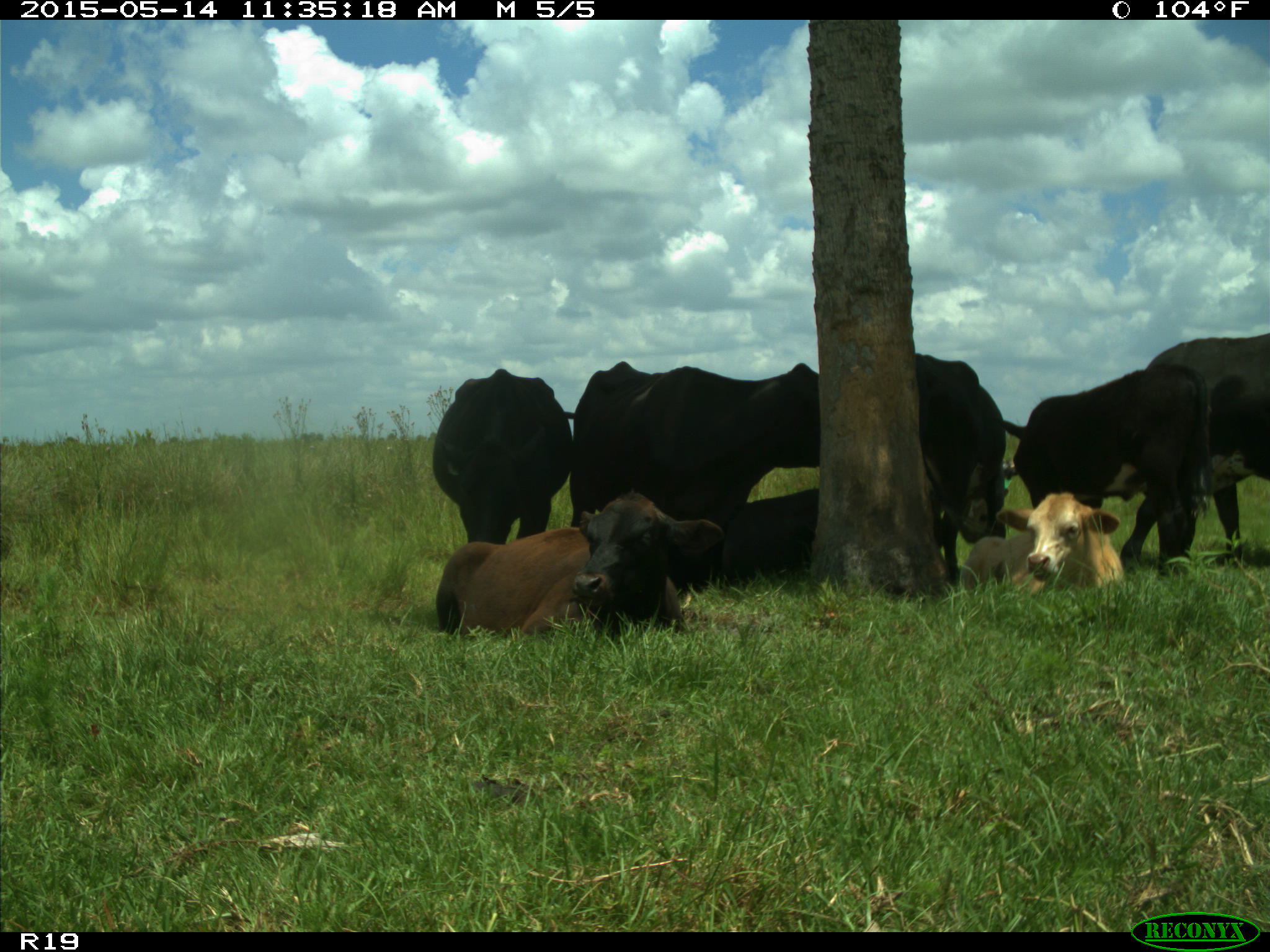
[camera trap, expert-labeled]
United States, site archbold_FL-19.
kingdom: Animalia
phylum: Chordata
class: Mammalia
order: Artiodactyla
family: Bovidae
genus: Bos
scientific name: Bos taurus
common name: domestic cow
Bos taurus (domestic cow).